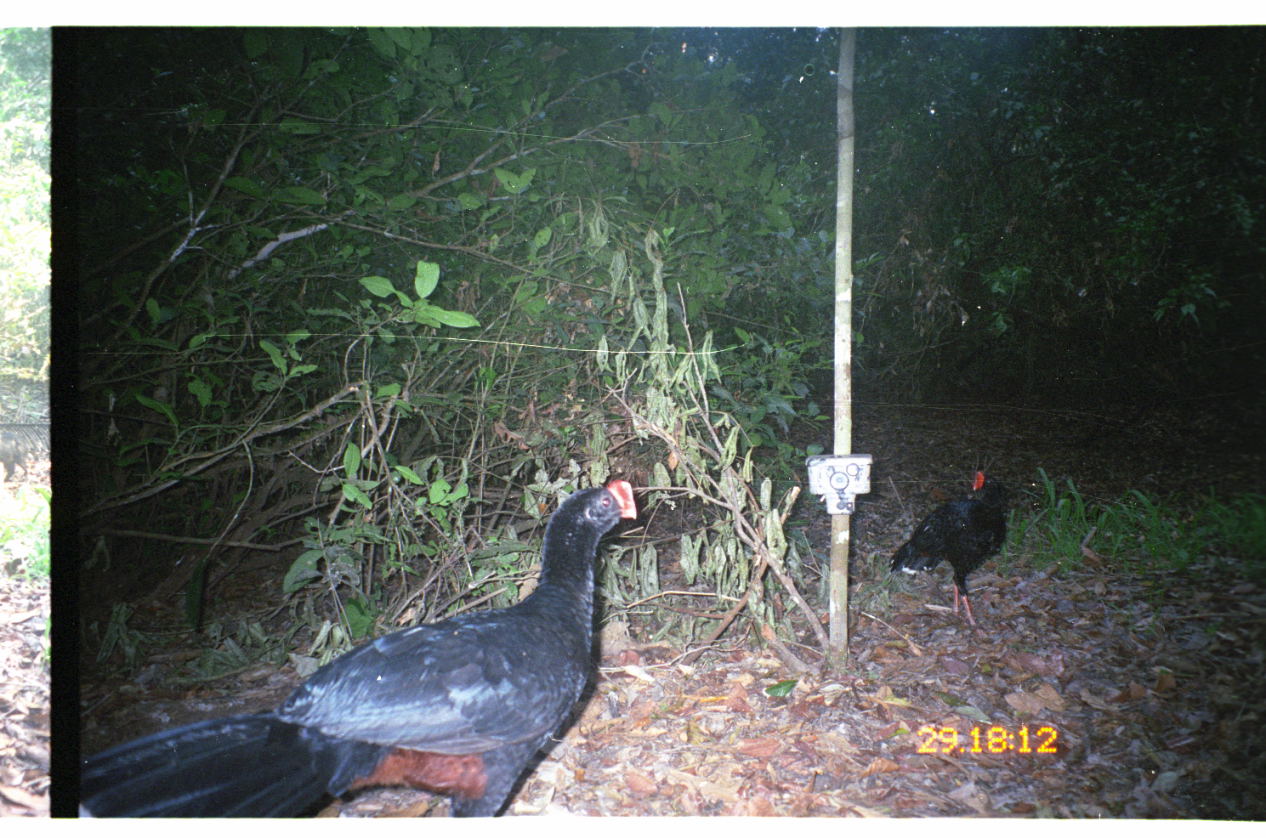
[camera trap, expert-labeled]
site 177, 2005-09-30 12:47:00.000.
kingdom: Animalia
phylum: Chordata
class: Aves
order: Galliformes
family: Cracidae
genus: Mitu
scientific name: Mitu tuberosum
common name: razor-billed curassow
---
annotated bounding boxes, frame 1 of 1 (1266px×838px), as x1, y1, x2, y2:
mitu tuberosum: 77, 470, 639, 818; 886, 465, 1010, 627